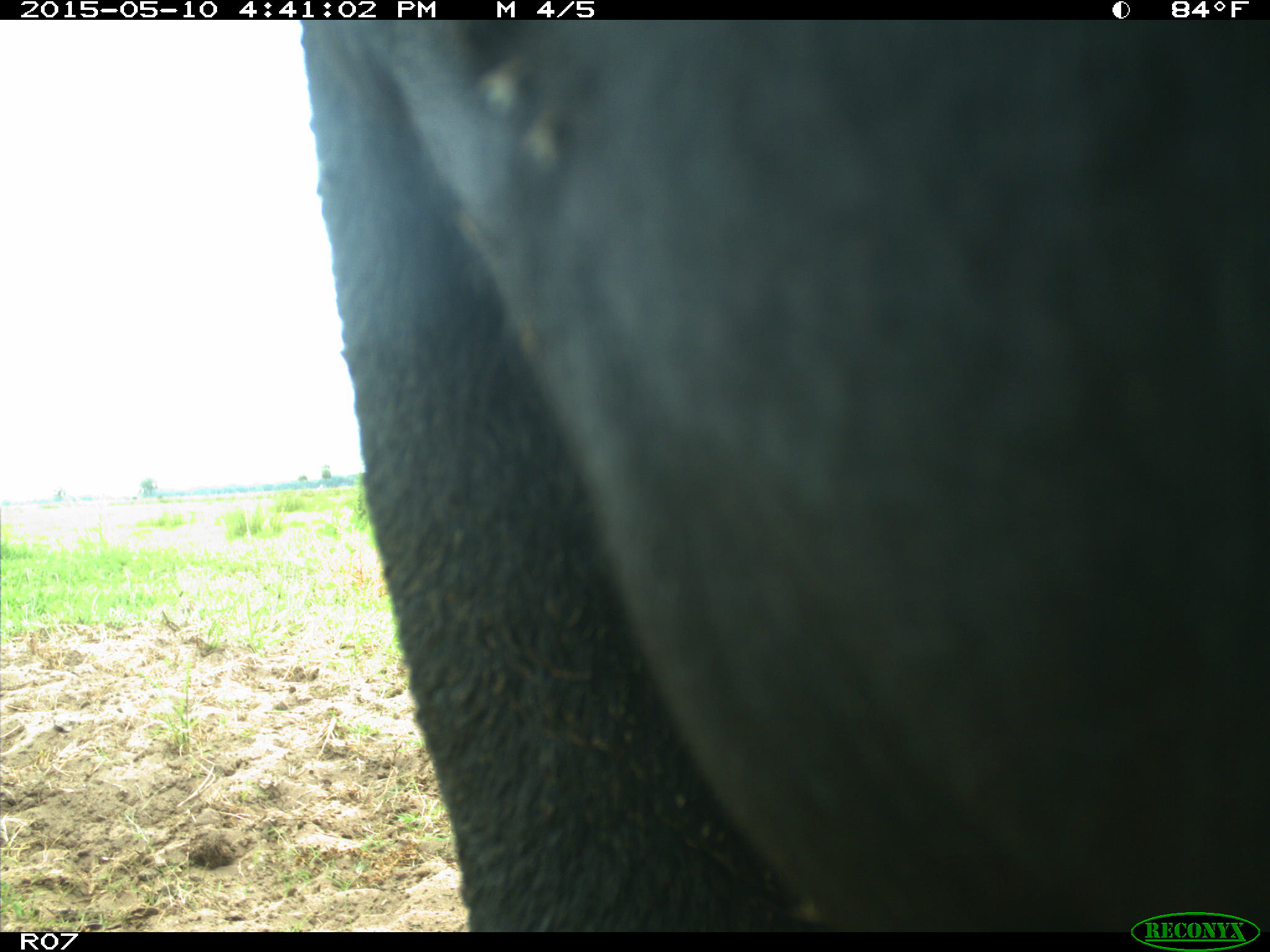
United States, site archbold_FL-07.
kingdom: Animalia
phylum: Chordata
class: Mammalia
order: Artiodactyla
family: Bovidae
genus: Bos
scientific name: Bos taurus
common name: domestic cow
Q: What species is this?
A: Bos taurus (domestic cow).